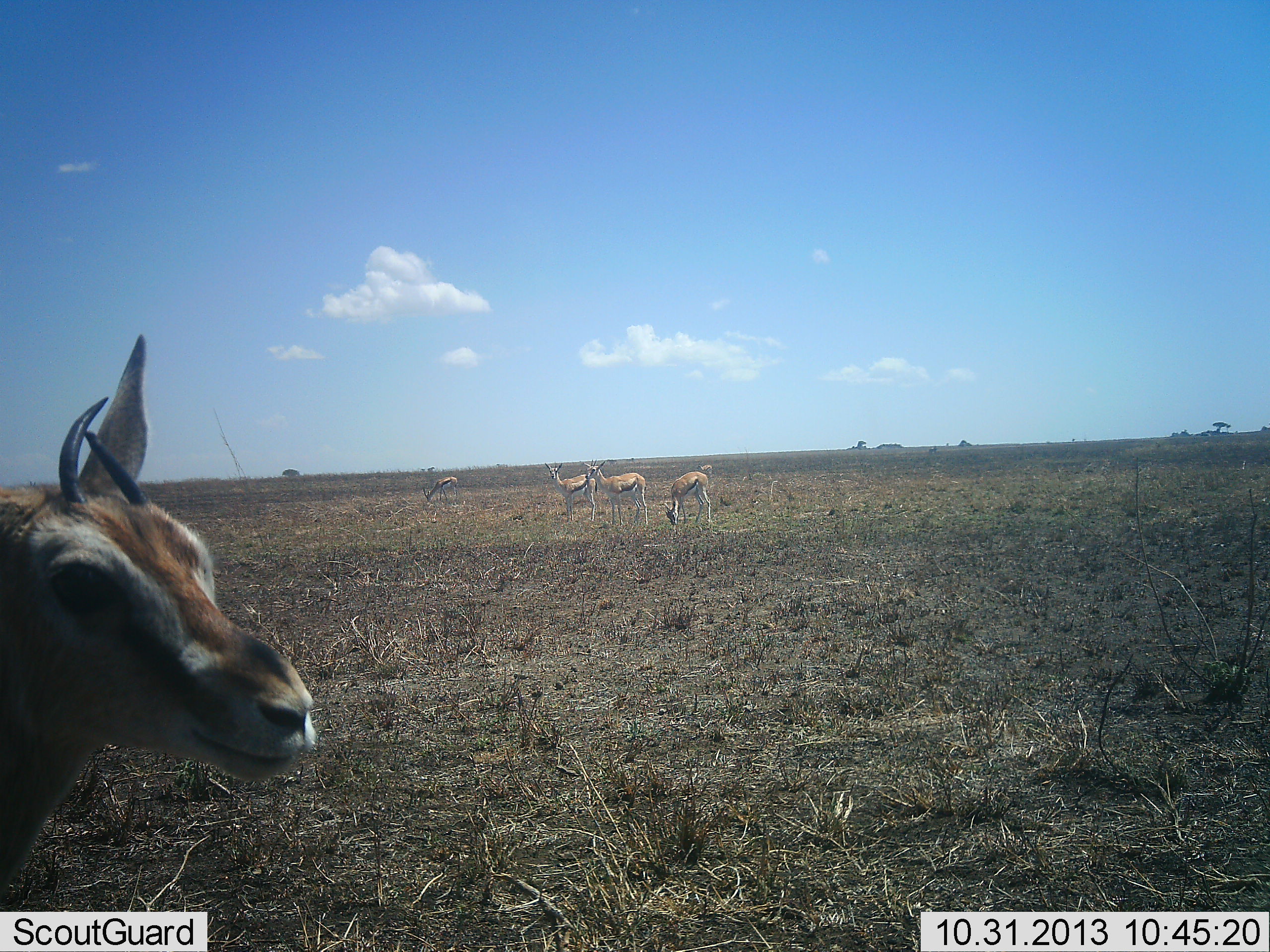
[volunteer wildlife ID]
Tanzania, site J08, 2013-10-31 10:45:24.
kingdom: Animalia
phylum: Chordata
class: Mammalia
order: Artiodactyla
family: Bovidae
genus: Eudorcas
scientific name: Eudorcas thomsonii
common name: thomson's gazelle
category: gazellethomsons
Gazellethomsons (thomson's gazelle) (Eudorcas thomsonii), count 5. Behavior (volunteer vote fractions): standing 100%, resting 0%, moving 0%, interacting 0%. Young present (vote fraction): 0%. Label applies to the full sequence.